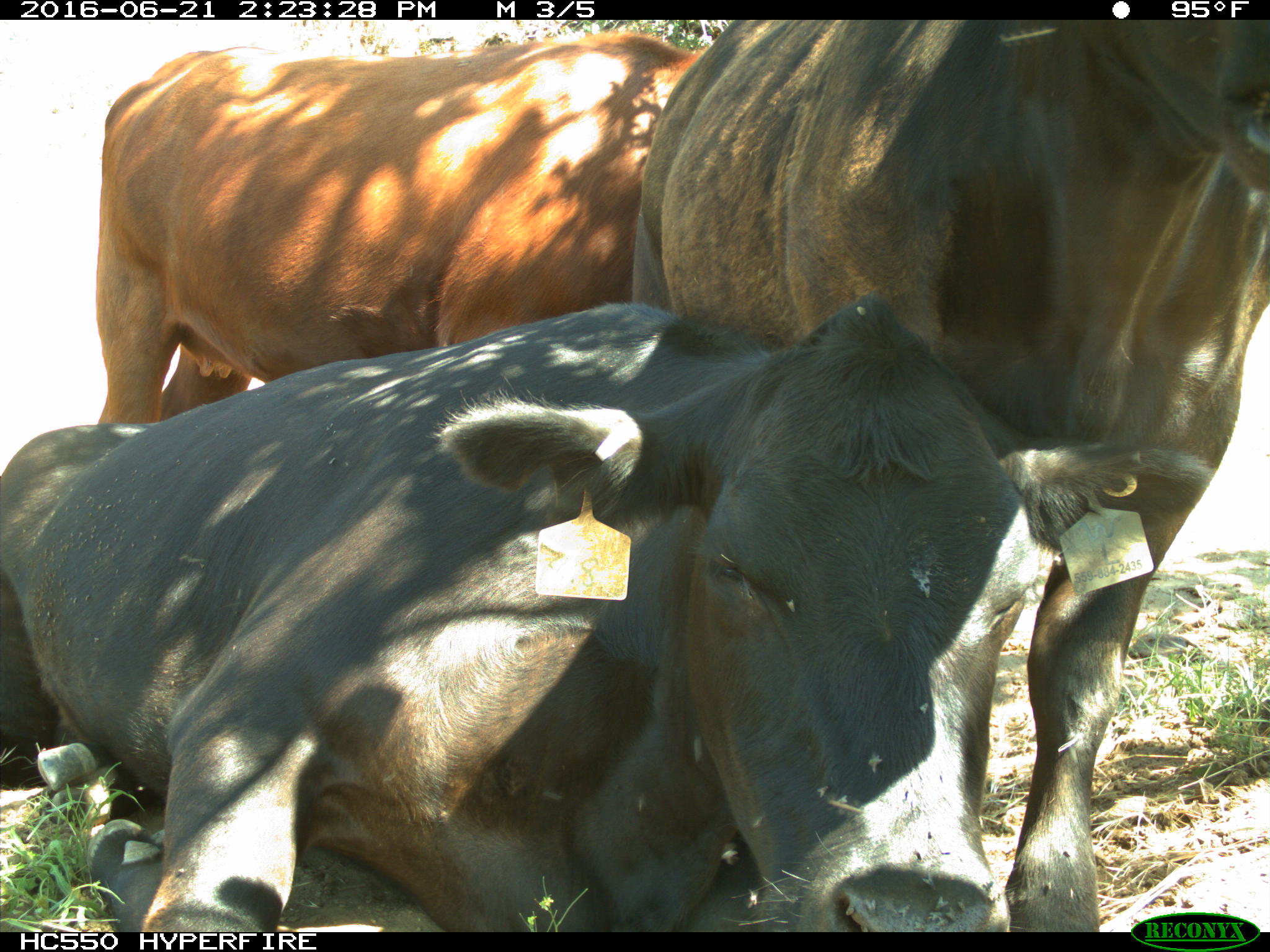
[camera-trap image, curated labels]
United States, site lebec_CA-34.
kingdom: Animalia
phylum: Chordata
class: Mammalia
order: Artiodactyla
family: Bovidae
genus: Bos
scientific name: Bos taurus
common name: domestic cow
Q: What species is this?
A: Bos taurus (domestic cow).